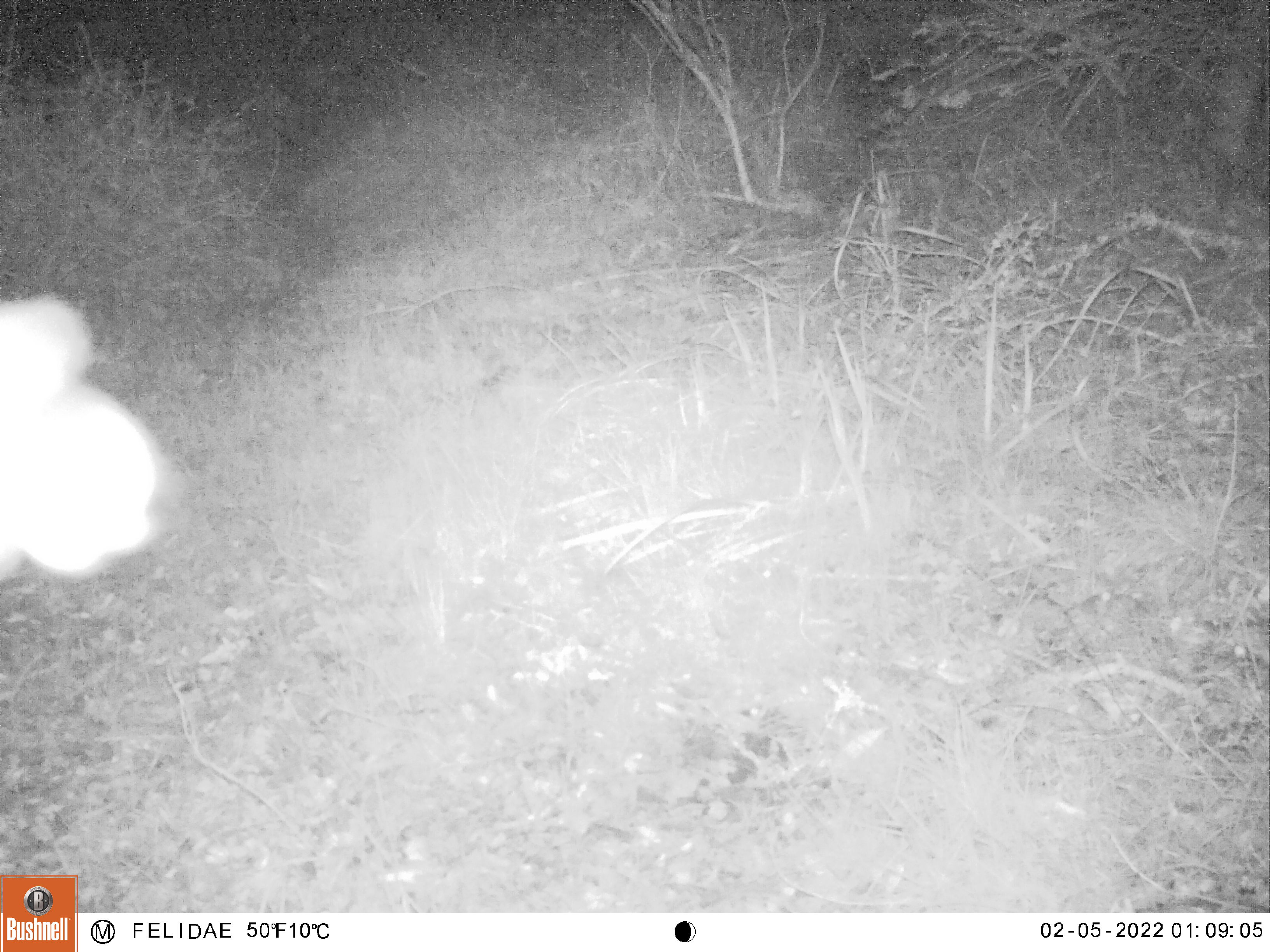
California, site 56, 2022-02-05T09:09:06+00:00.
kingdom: Animalia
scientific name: Animalia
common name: invertebrate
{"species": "invertebrate (Animalia)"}